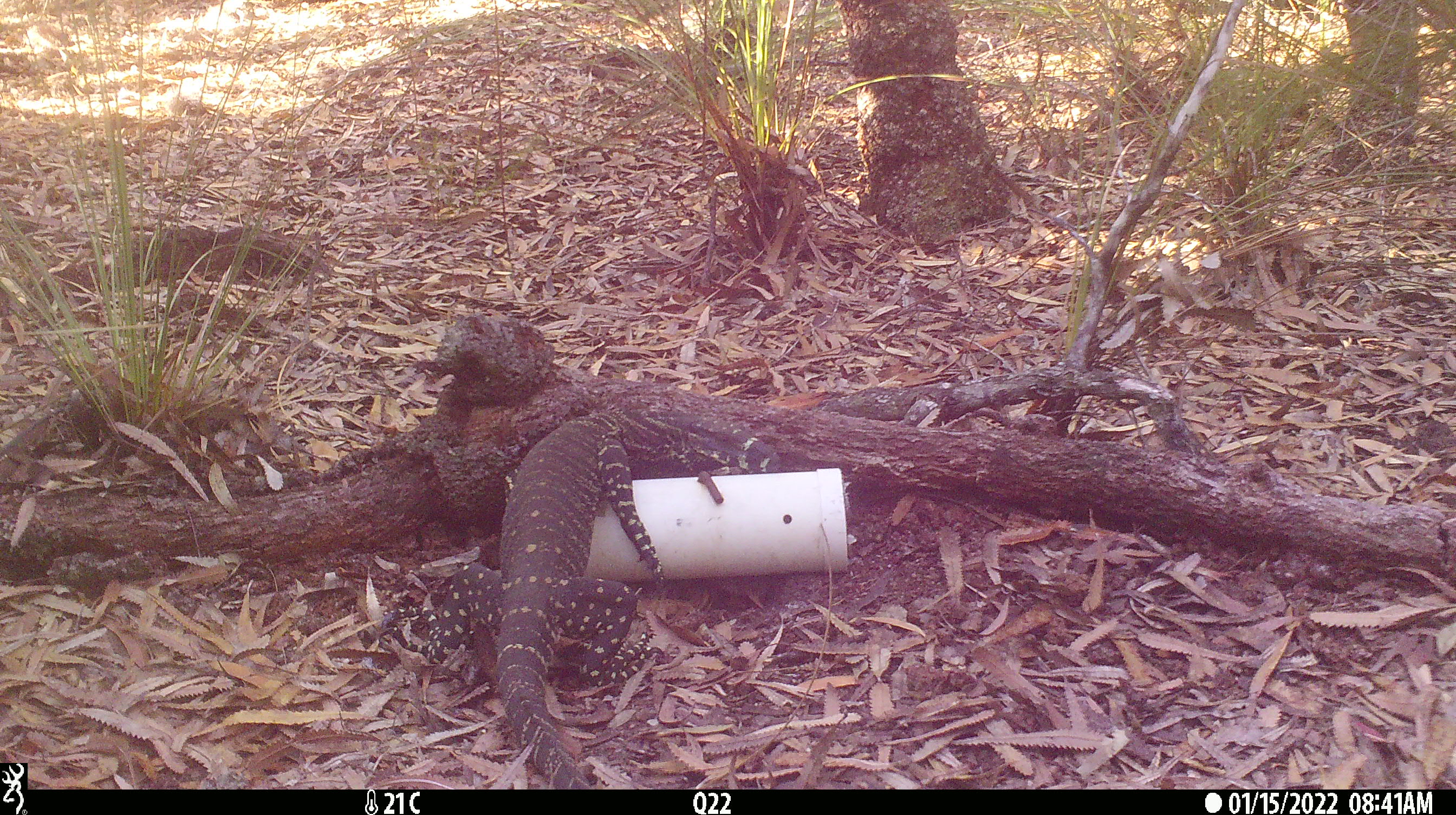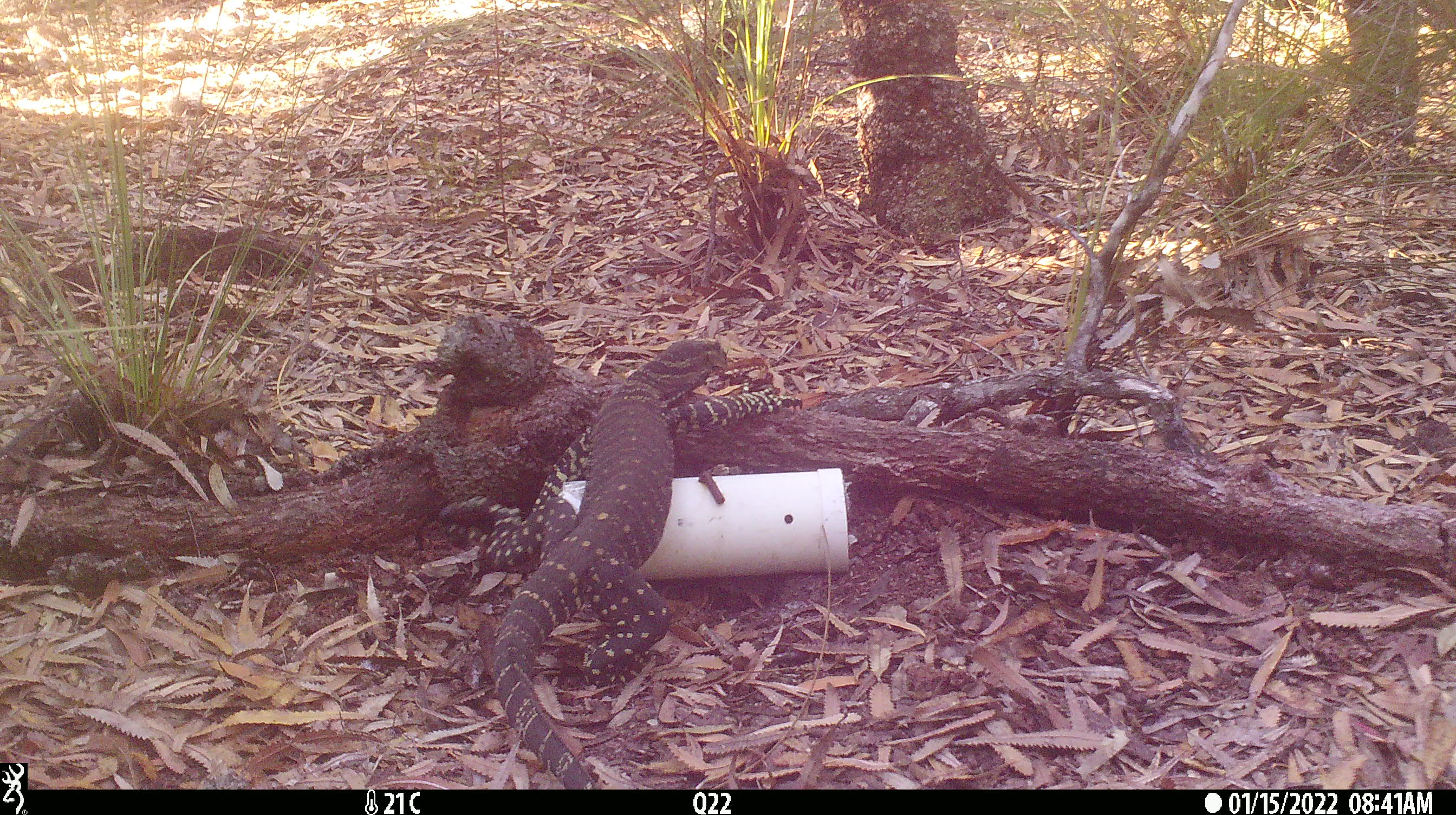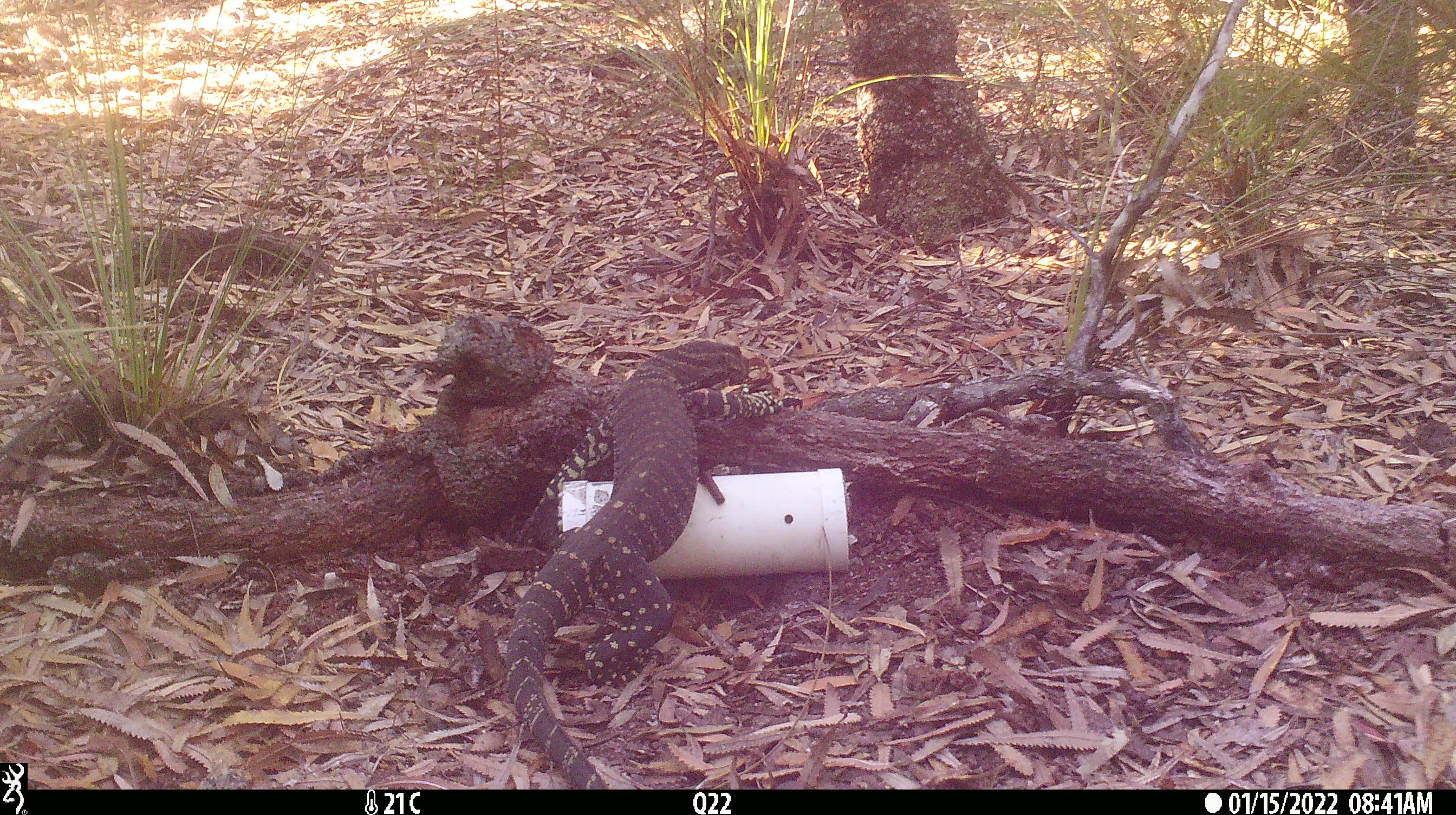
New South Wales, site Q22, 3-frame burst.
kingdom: Animalia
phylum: Chordata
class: Reptilia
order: Squamata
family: Varanidae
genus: Varanus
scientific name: Varanus varius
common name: lace monitor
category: goanna